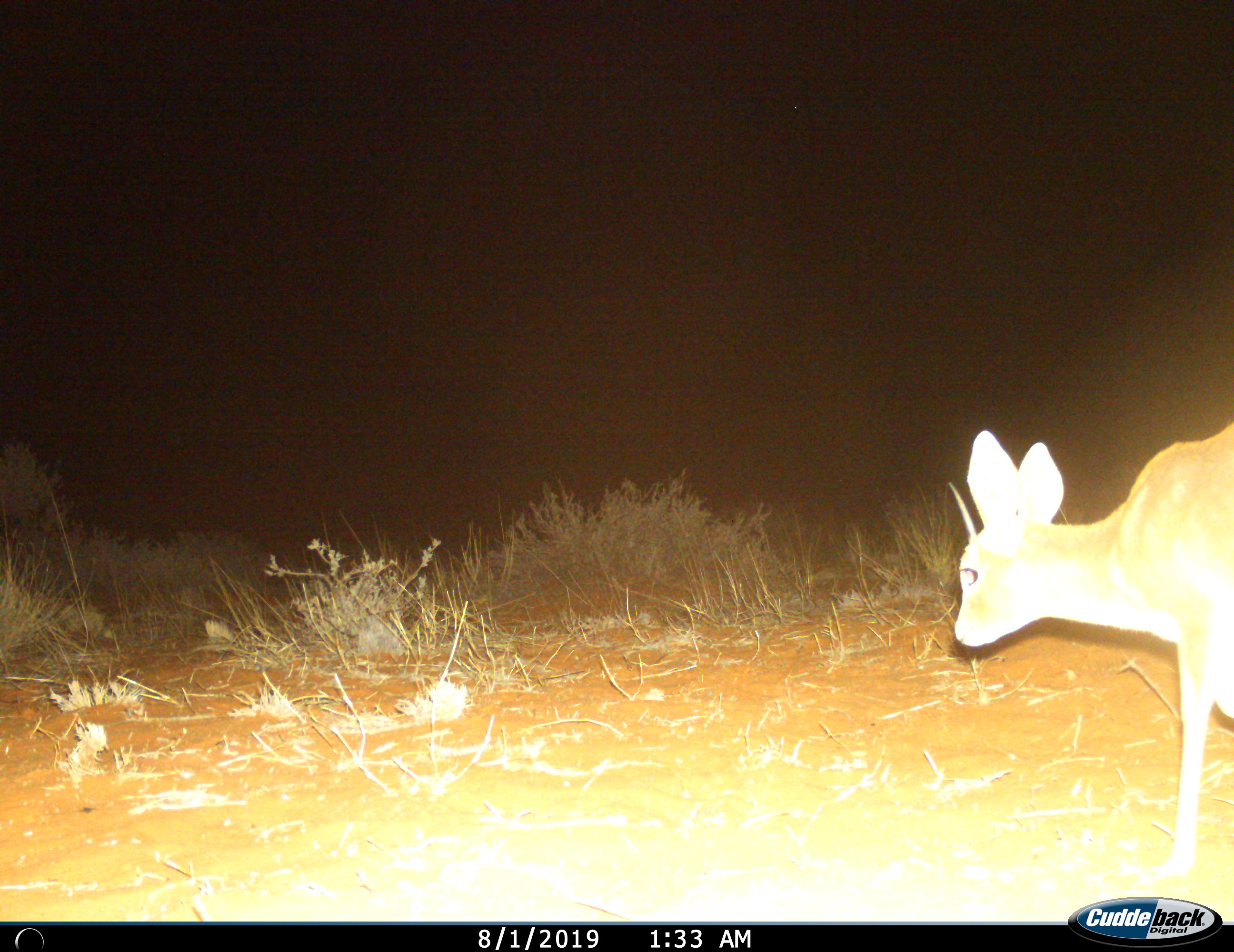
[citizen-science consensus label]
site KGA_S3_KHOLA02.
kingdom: Animalia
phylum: Chordata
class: Mammalia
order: Artiodactyla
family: Bovidae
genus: Raphicerus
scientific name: Raphicerus campestris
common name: steenbok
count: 1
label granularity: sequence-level